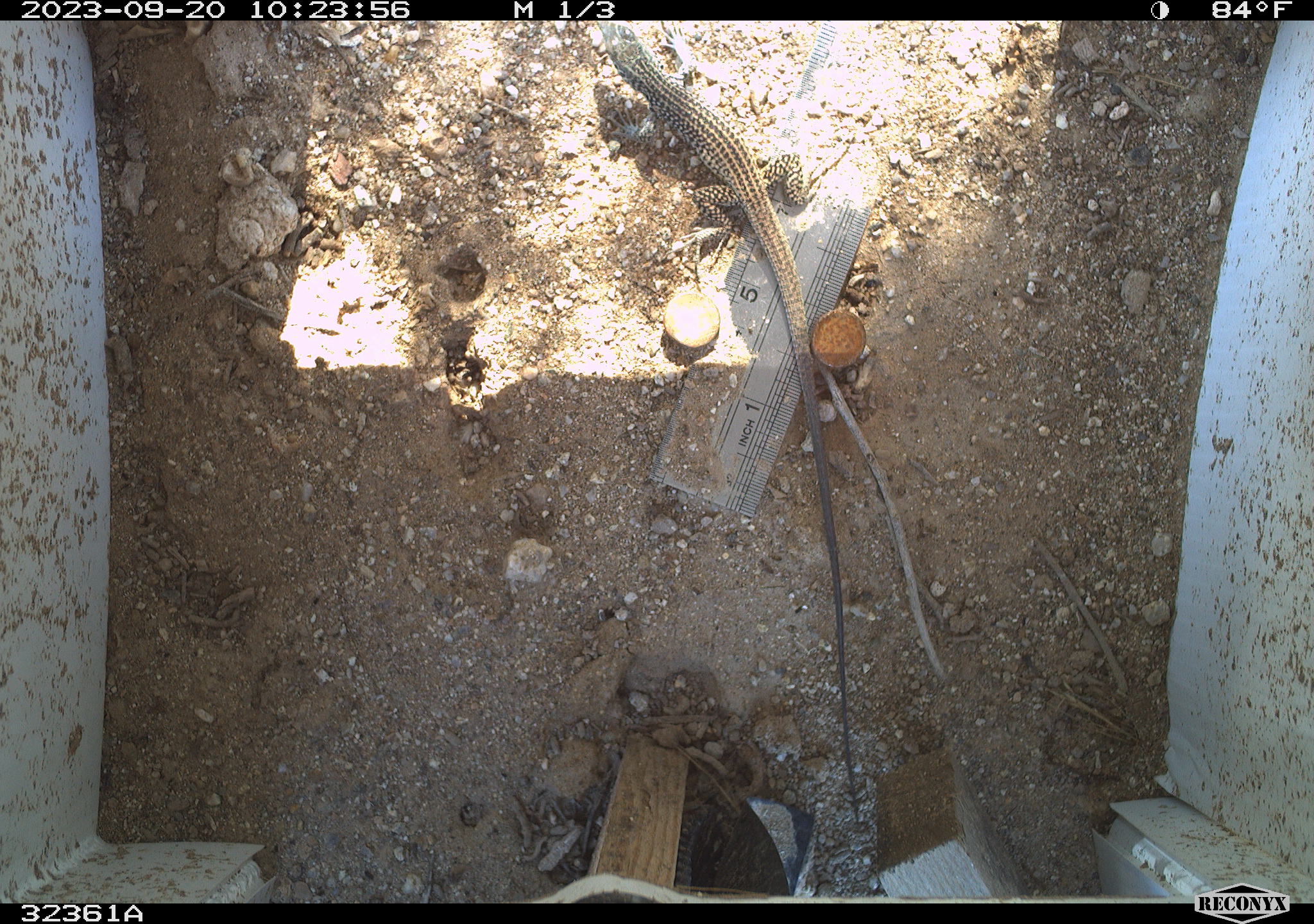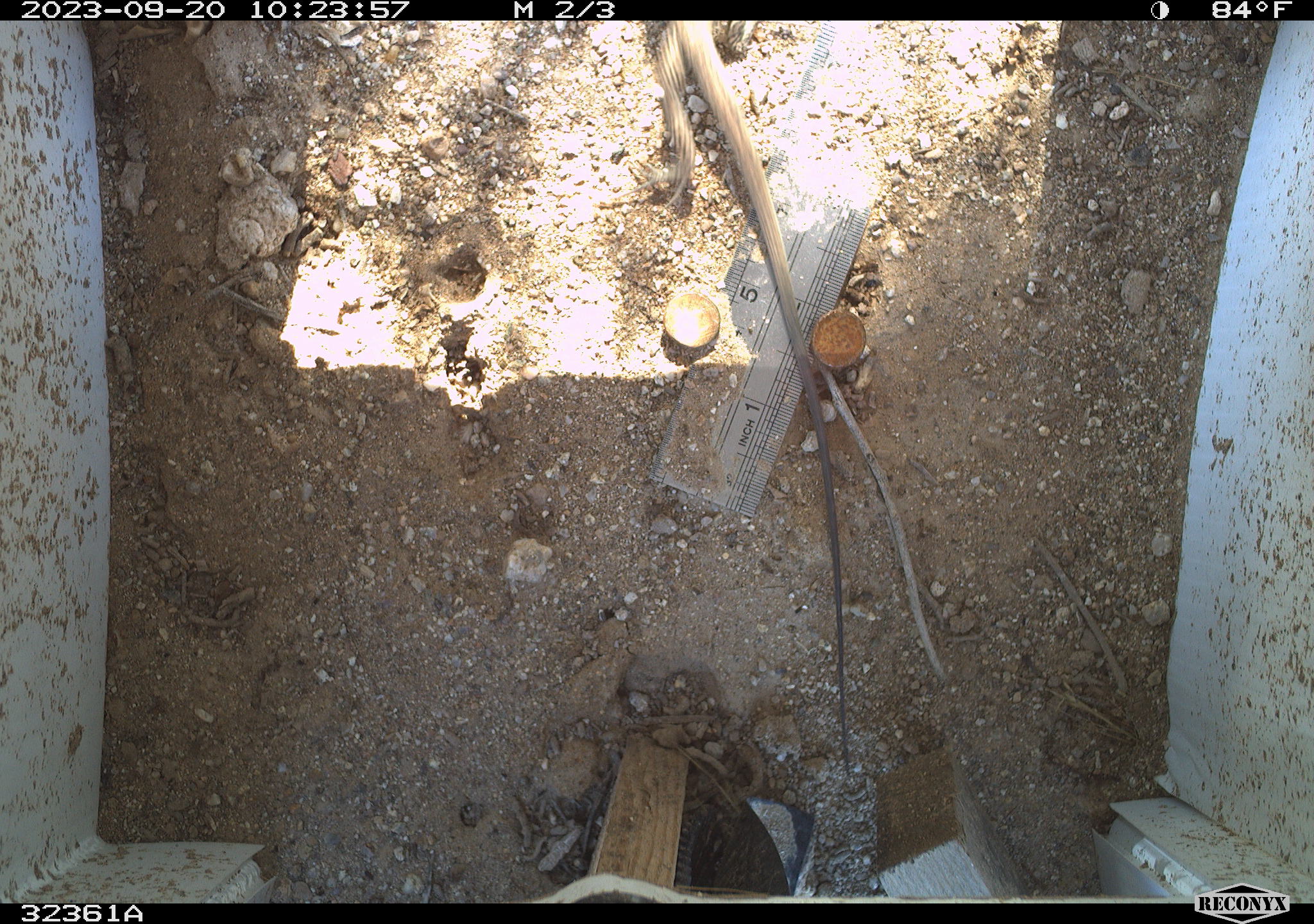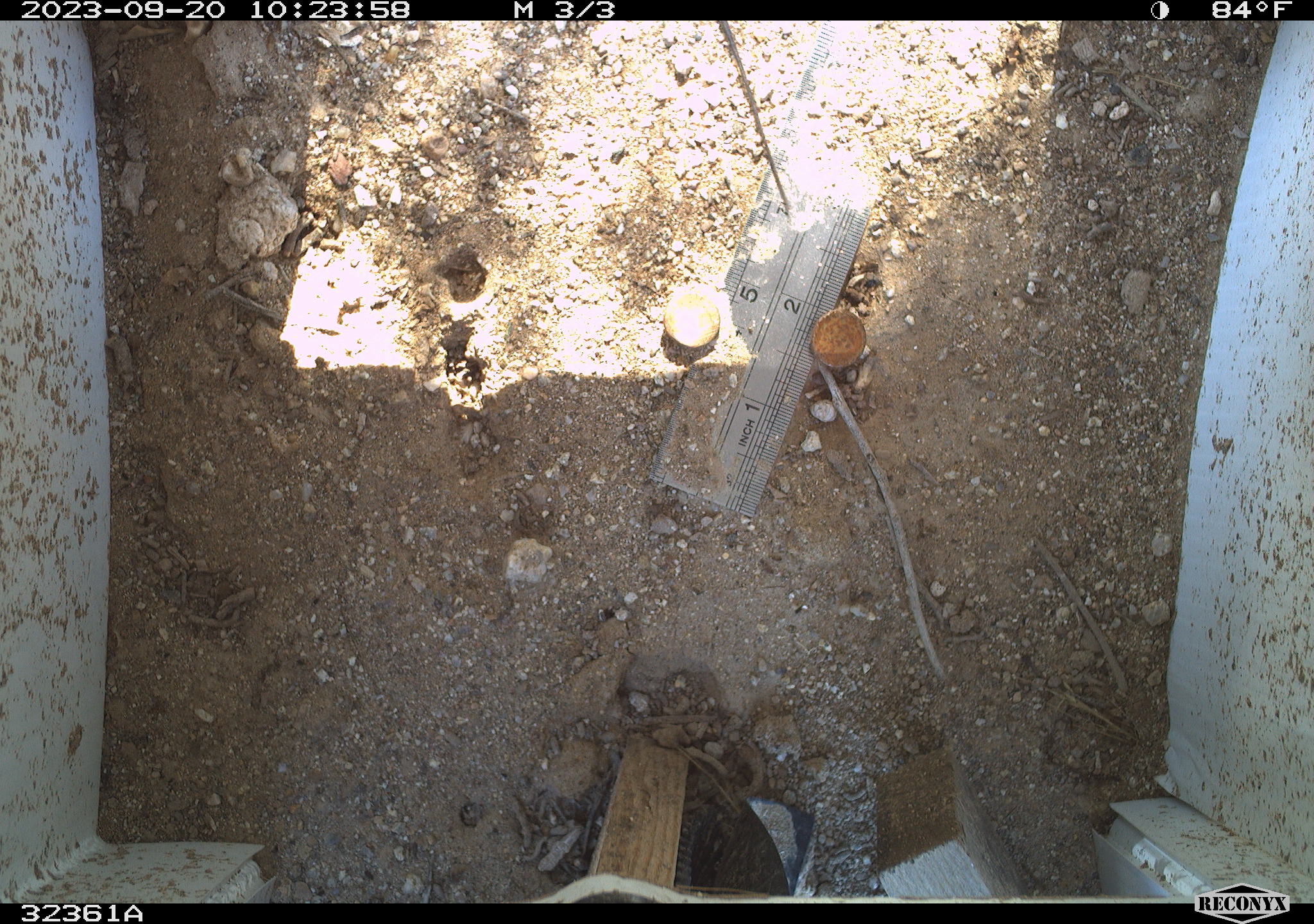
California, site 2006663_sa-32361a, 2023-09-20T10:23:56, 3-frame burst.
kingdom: Animalia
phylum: Chordata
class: Reptilia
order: Squamata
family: Teiidae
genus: Aspidoscelis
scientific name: Aspidoscelis tigris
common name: western whiptail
Western whiptail (Aspidoscelis tigris).